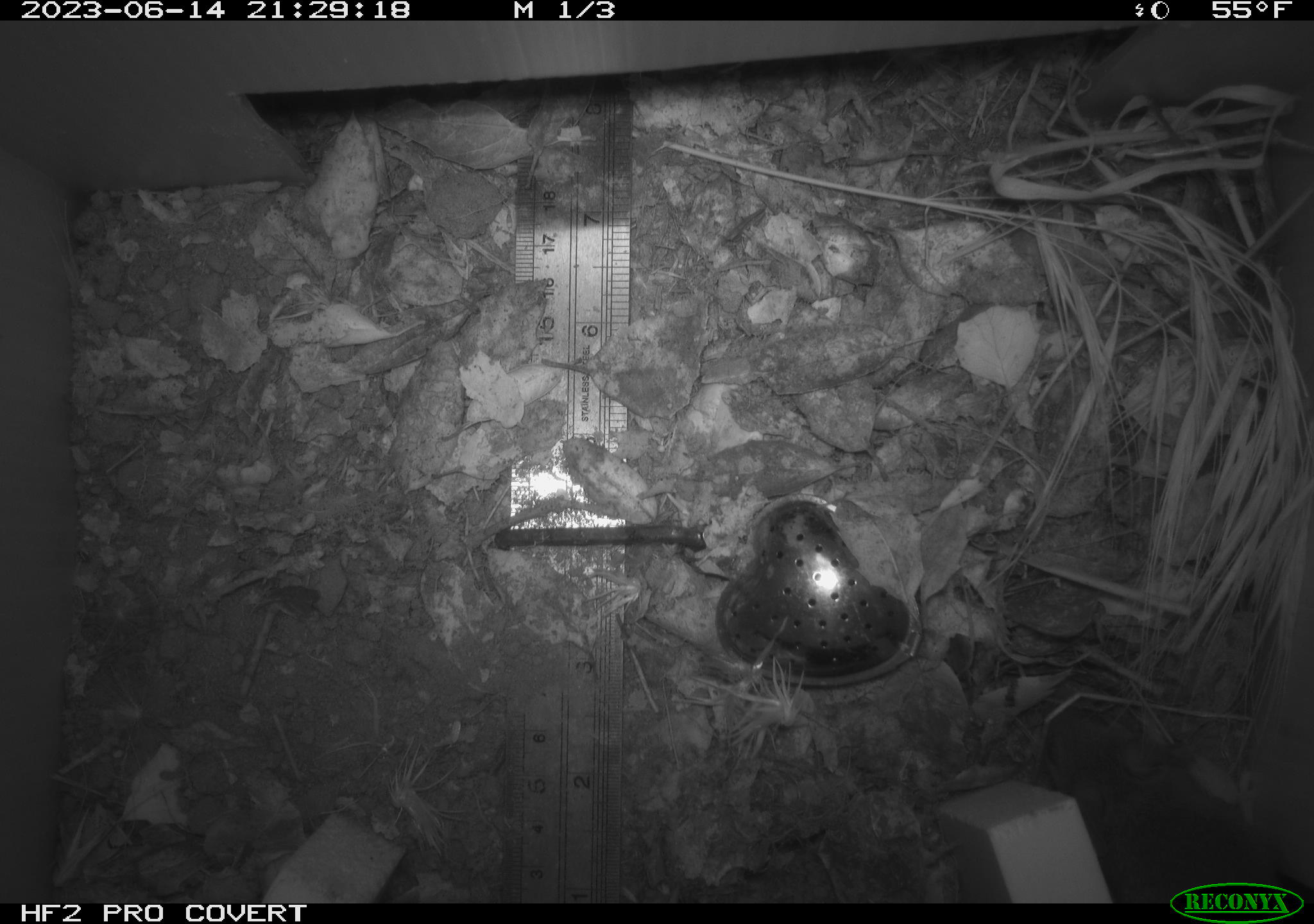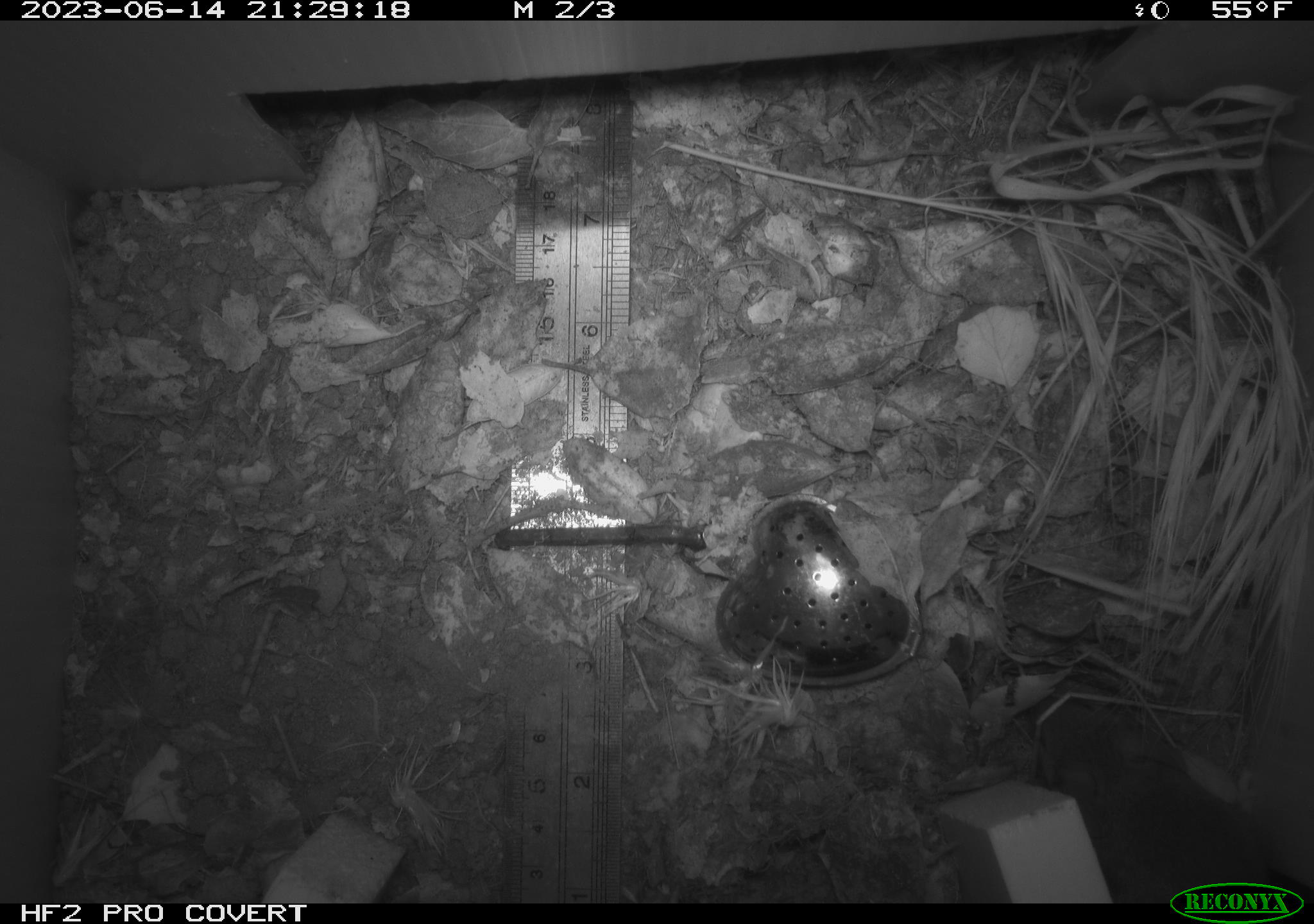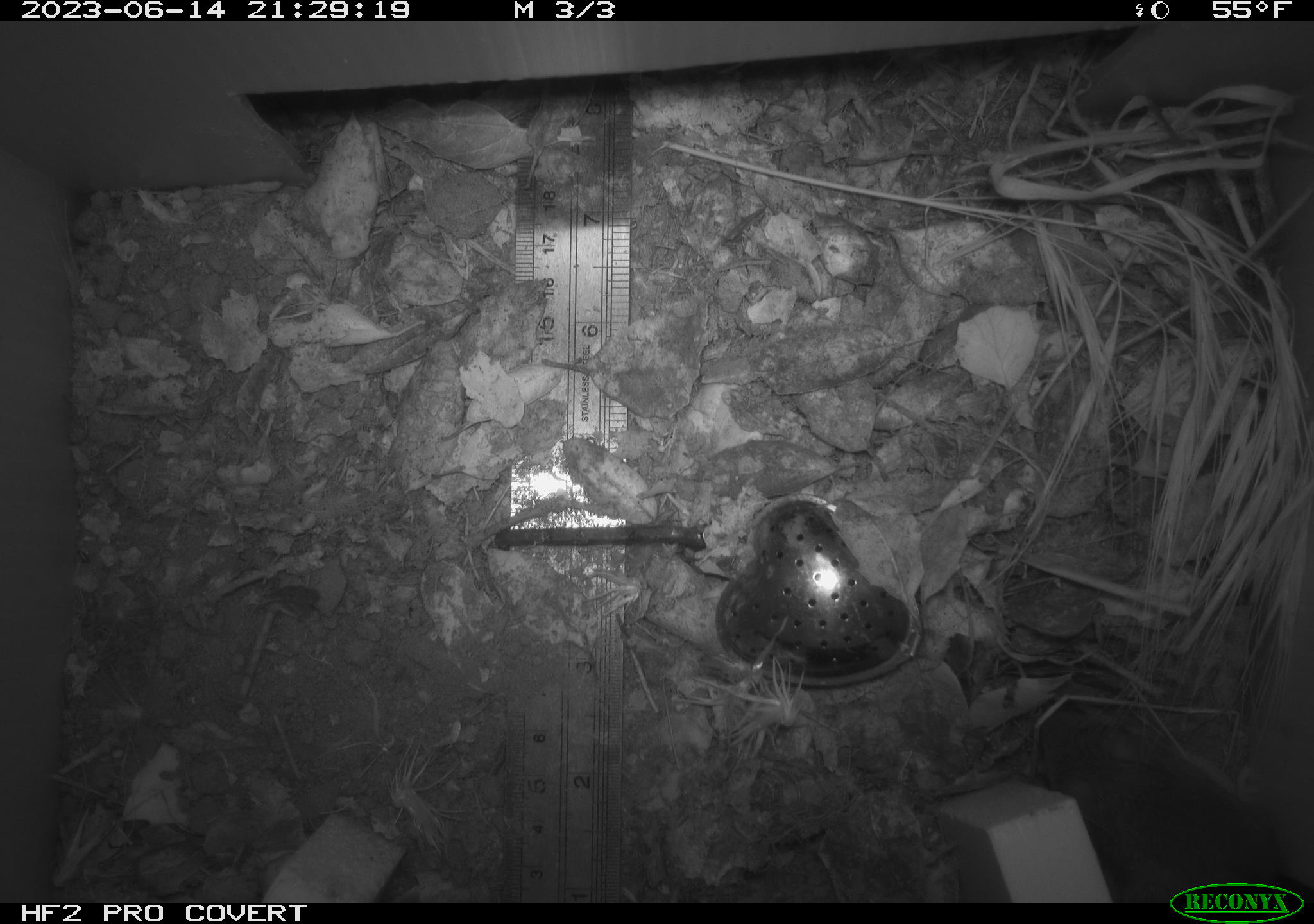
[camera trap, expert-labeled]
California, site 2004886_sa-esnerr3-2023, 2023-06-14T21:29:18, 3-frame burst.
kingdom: Animalia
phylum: Chordata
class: Mammalia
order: Rodentia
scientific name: Rodentia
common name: mouse species